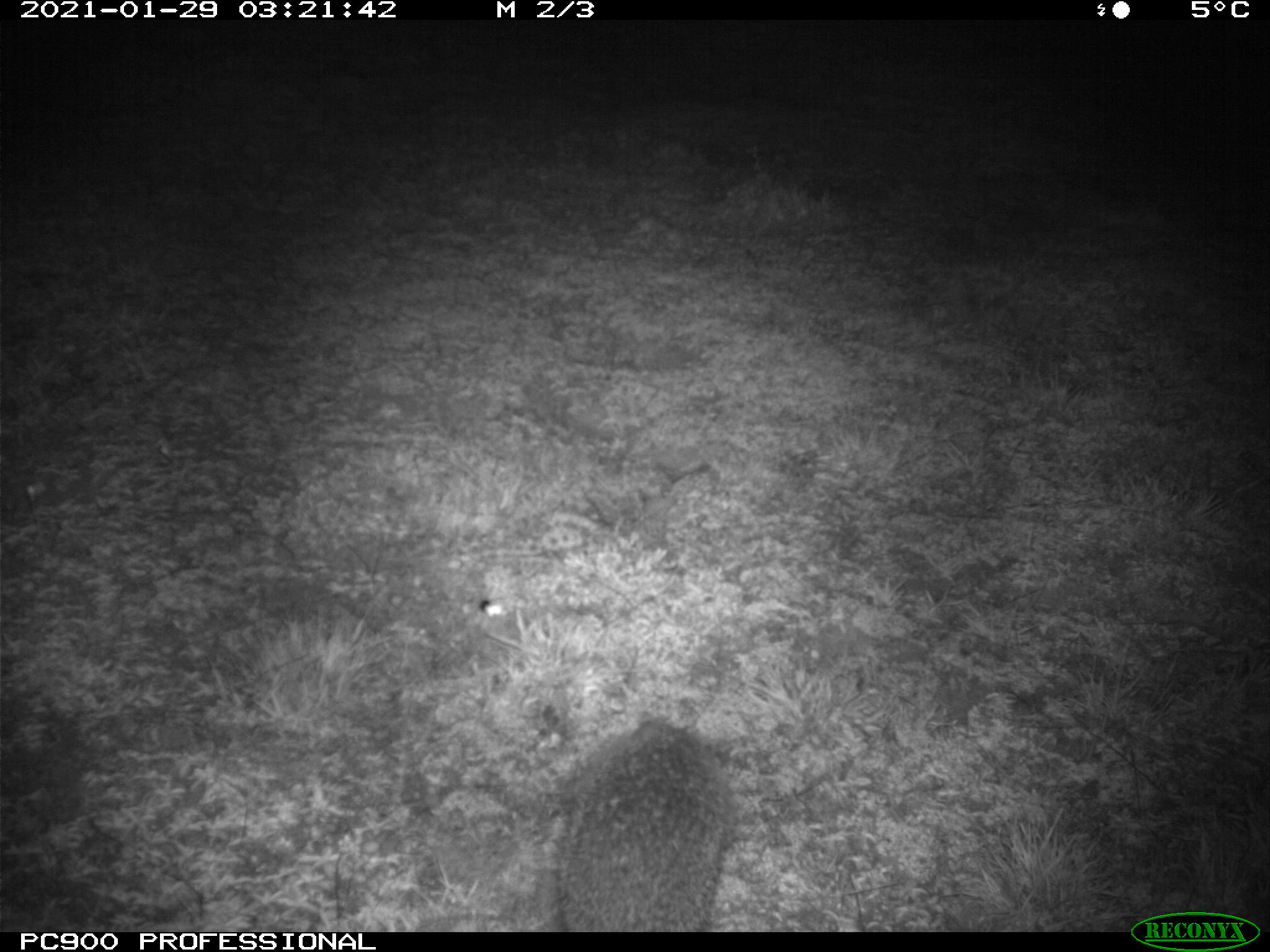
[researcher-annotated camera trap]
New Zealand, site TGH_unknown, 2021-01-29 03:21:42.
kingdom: Animalia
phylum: Chordata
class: Mammalia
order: Eulipotyphla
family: Erinaceidae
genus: Erinaceus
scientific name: Erinaceus europaeus europaeus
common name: european hedgehog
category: hedgehog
Hedgehog (european hedgehog) (Erinaceus europaeus europaeus).